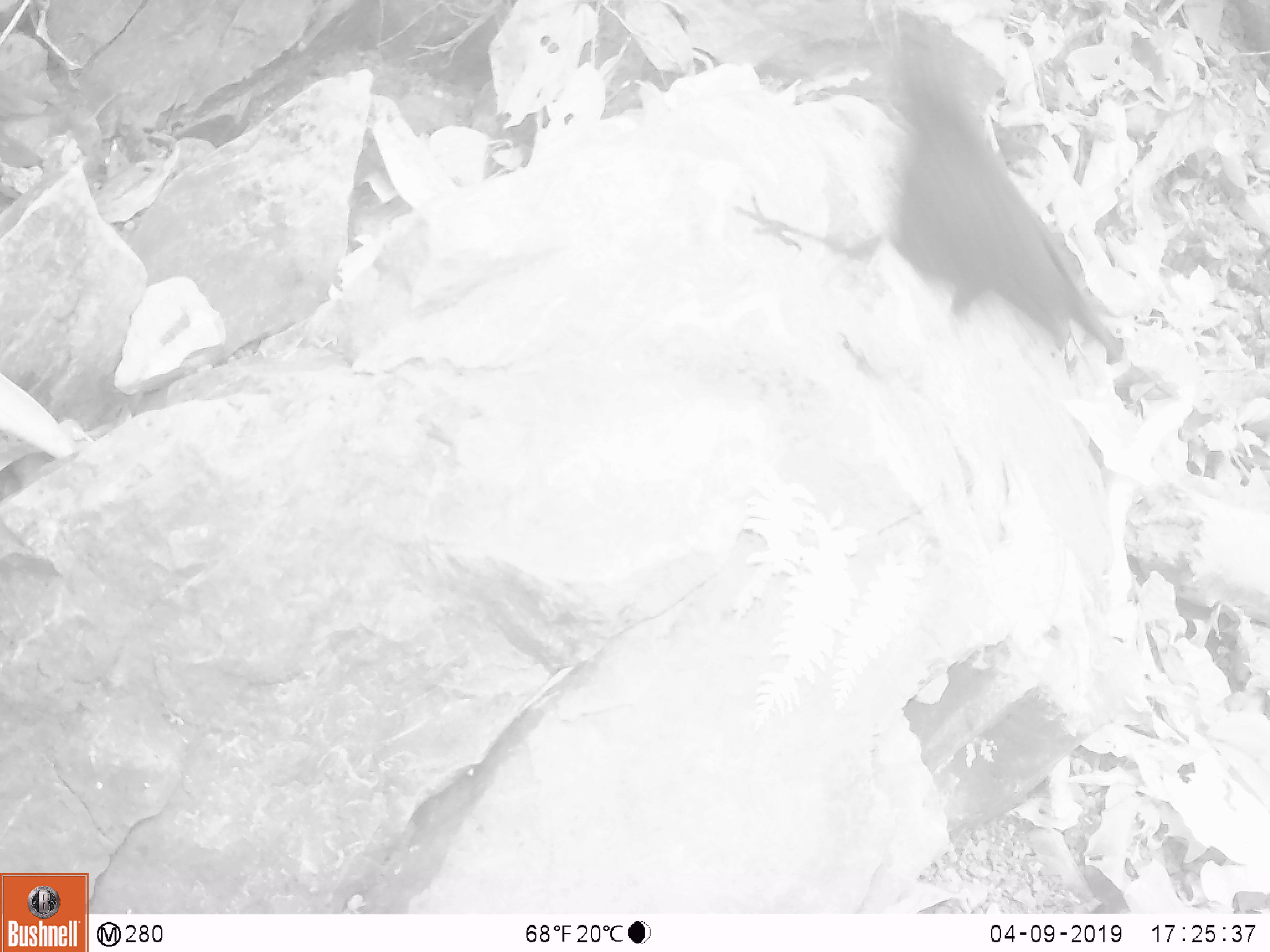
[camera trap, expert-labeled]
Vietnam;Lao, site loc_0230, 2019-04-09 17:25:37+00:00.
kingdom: Animalia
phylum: Chordata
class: Aves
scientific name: Aves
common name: bird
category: unidentified bird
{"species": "unidentified bird (bird) (Aves)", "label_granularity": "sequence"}